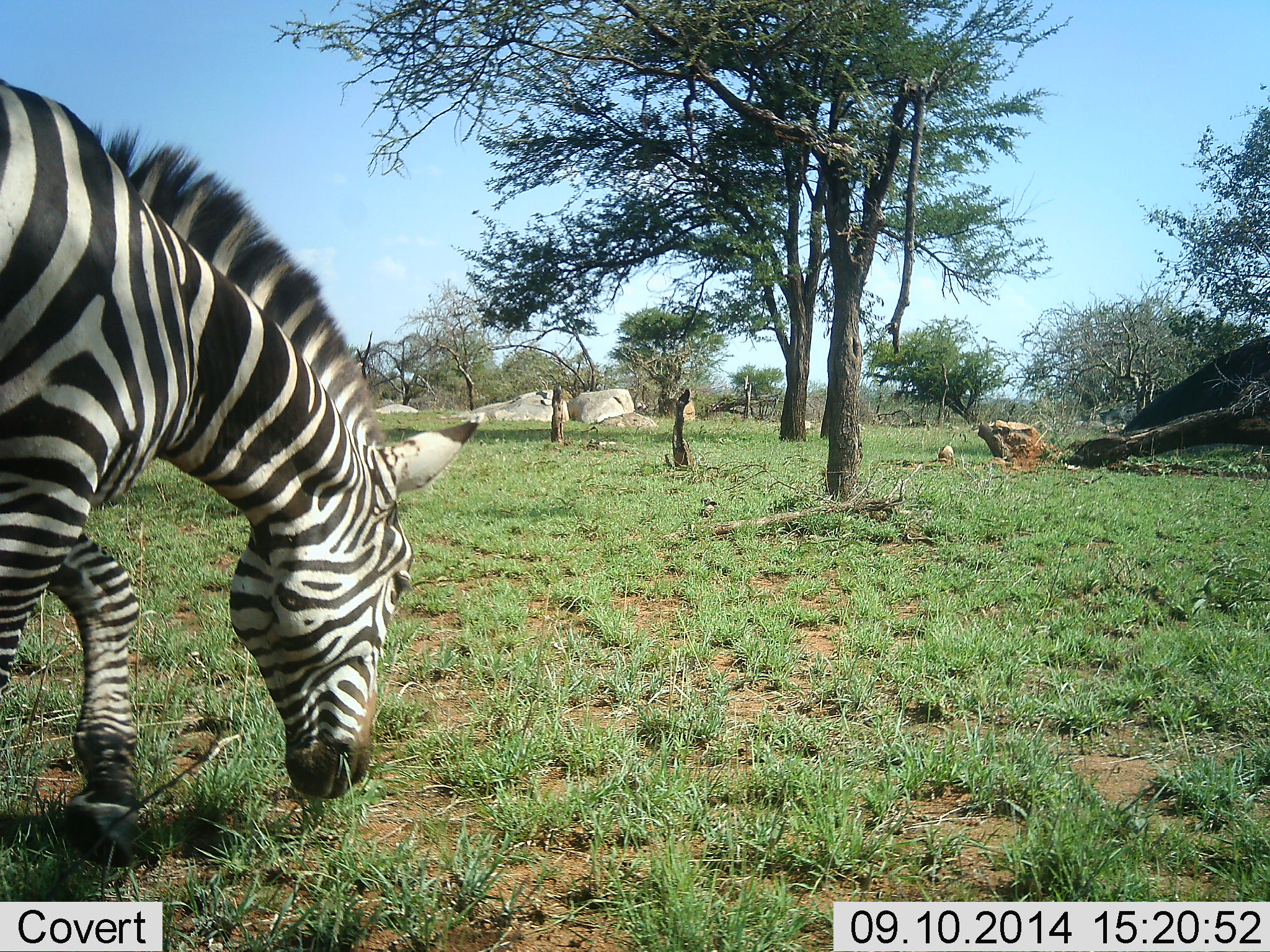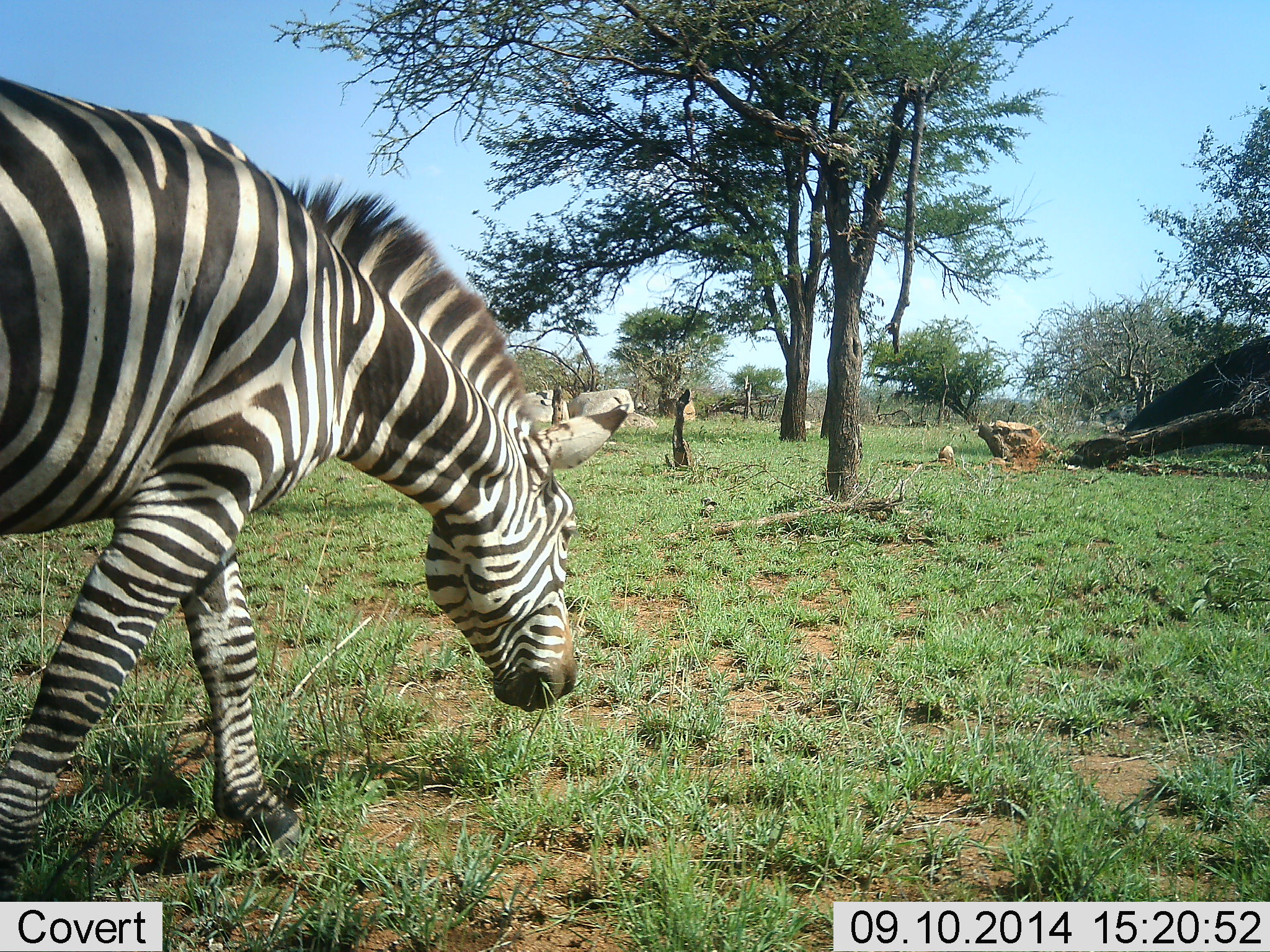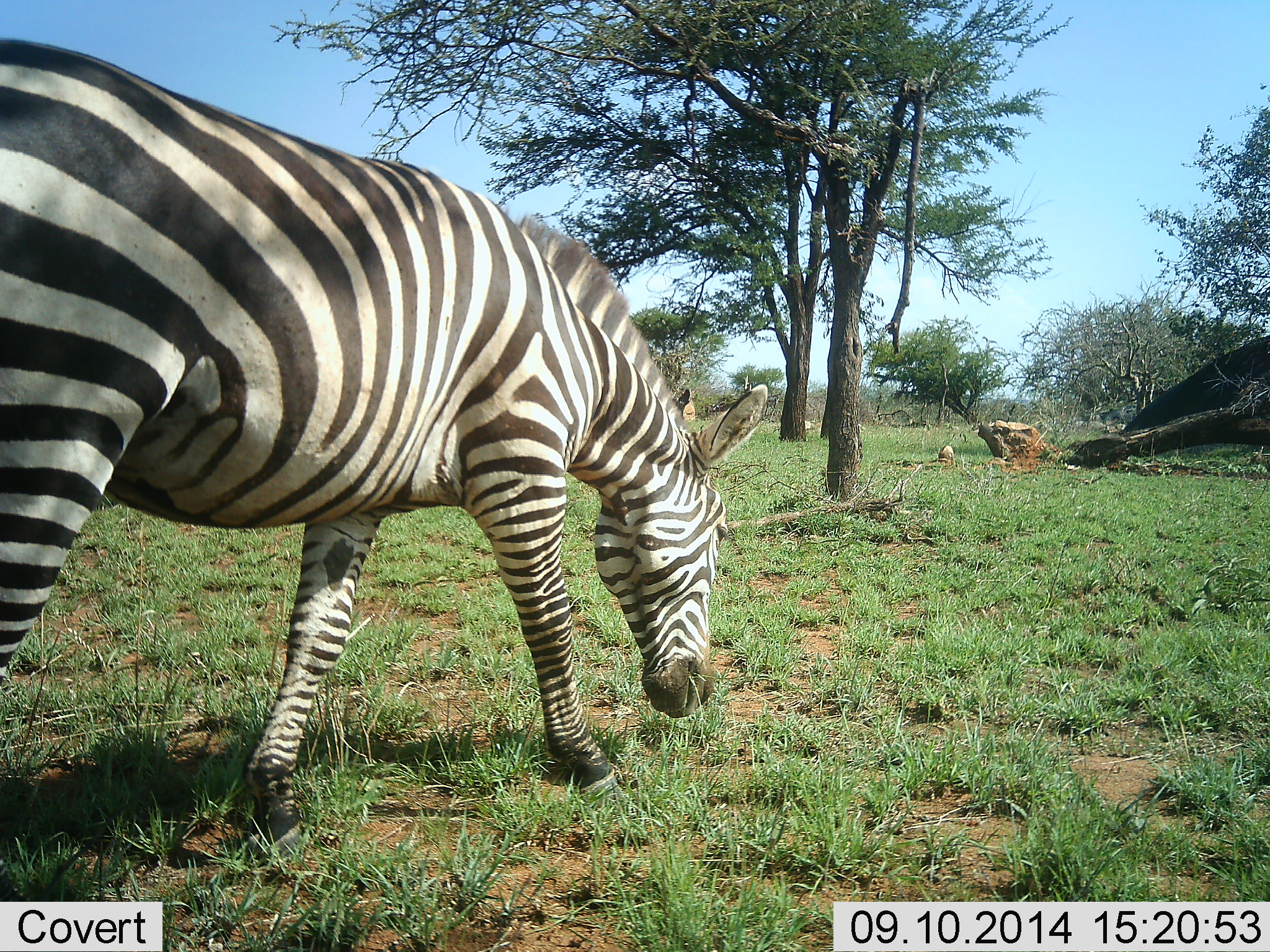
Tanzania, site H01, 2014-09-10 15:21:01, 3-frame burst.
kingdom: Animalia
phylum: Chordata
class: Mammalia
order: Perissodactyla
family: Equidae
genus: Equus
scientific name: Equus quagga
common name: plains zebra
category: zebra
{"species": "zebra (plains zebra) (Equus quagga)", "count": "1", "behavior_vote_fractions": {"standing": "10%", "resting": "0%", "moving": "90%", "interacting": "0%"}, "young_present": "0%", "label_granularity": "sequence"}